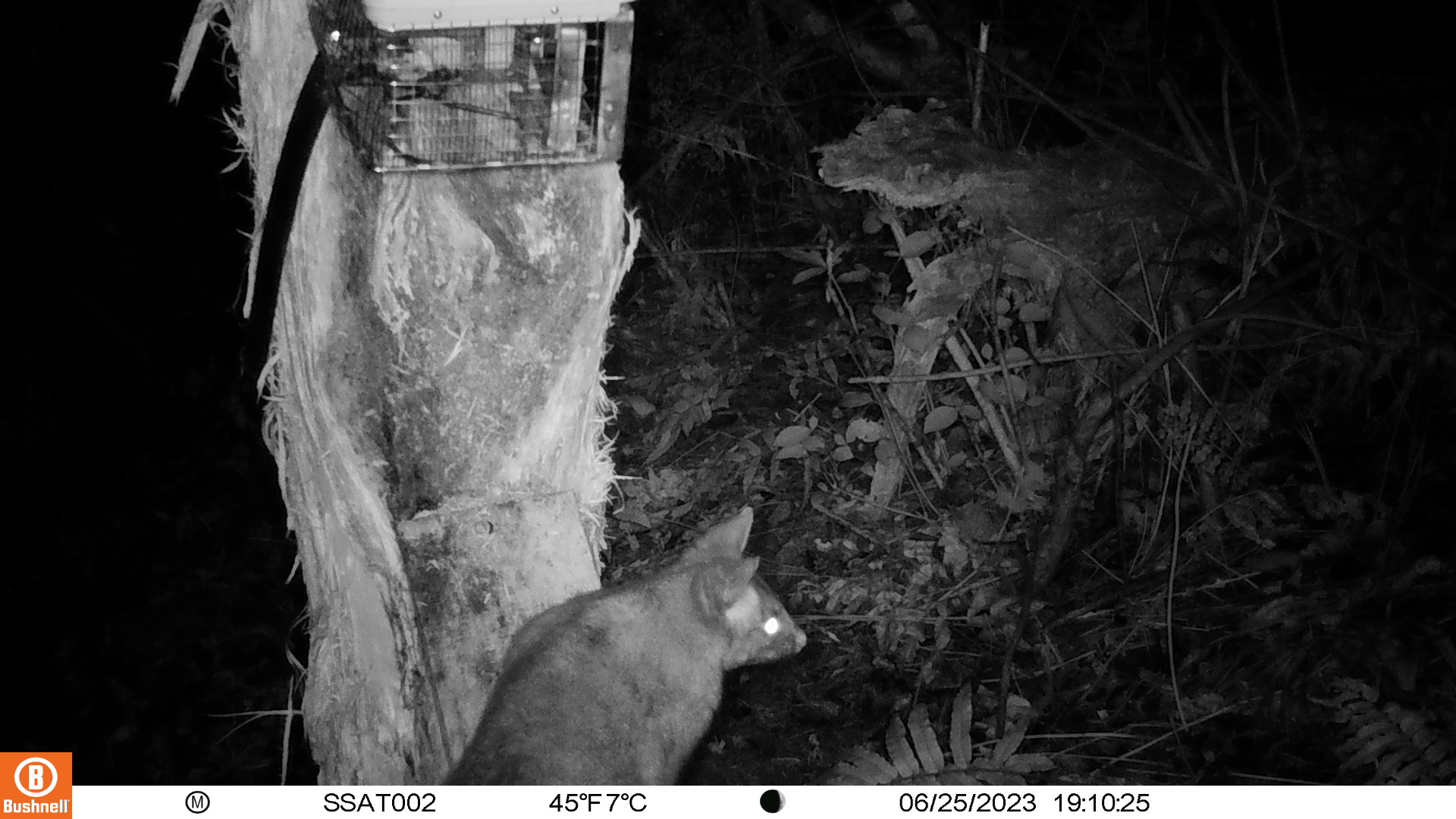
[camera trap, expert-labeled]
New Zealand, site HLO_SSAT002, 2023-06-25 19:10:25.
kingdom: Animalia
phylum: Chordata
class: Mammalia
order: Diprotodontia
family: Phalangeridae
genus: Trichosurus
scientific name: Trichosurus vulpecula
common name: common brushtail possum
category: possum